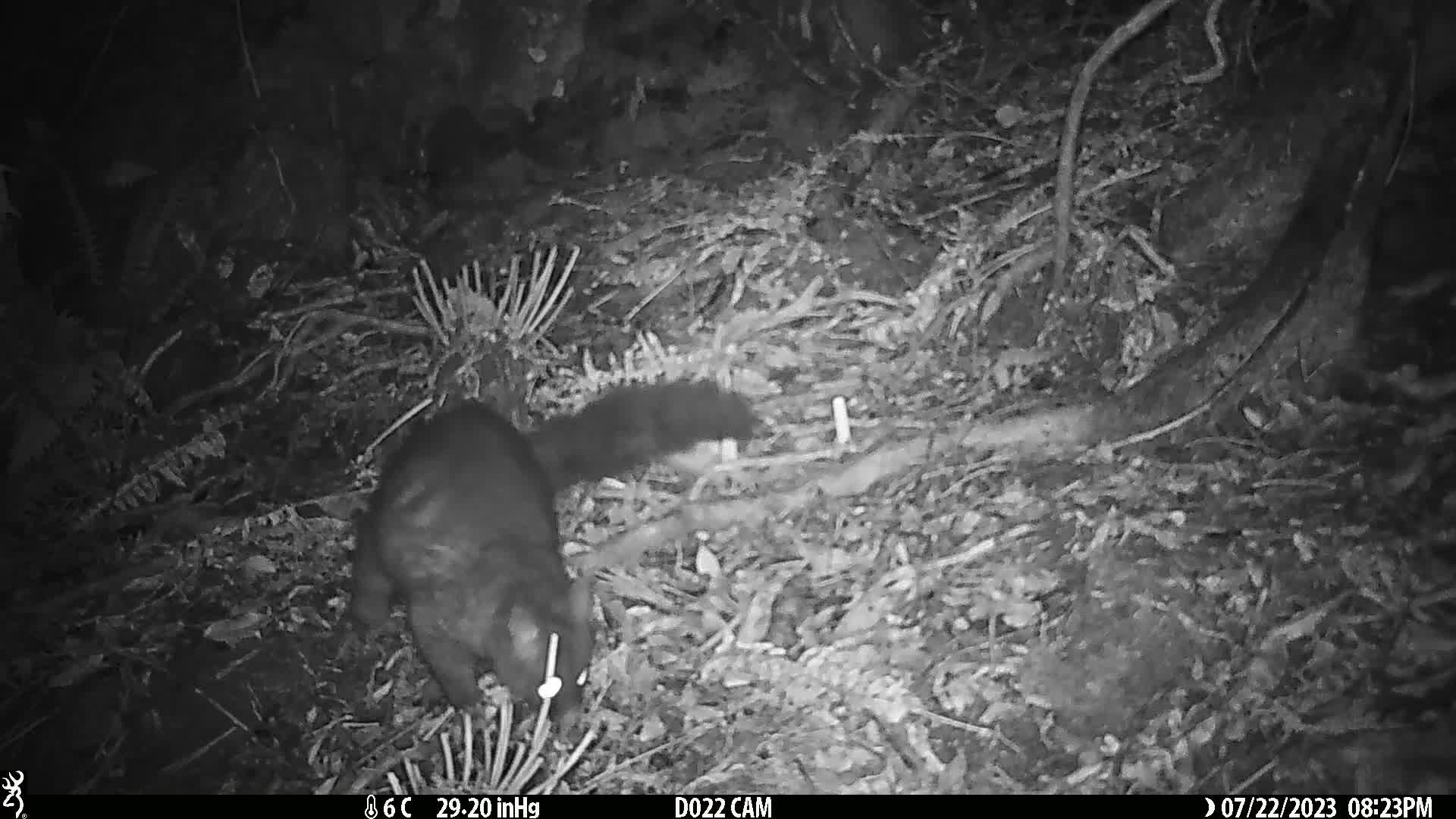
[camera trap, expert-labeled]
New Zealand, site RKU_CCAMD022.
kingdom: Animalia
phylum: Chordata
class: Mammalia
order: Diprotodontia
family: Phalangeridae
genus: Trichosurus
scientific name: Trichosurus vulpecula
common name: common brushtail possum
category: possum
Possum (common brushtail possum) (Trichosurus vulpecula).